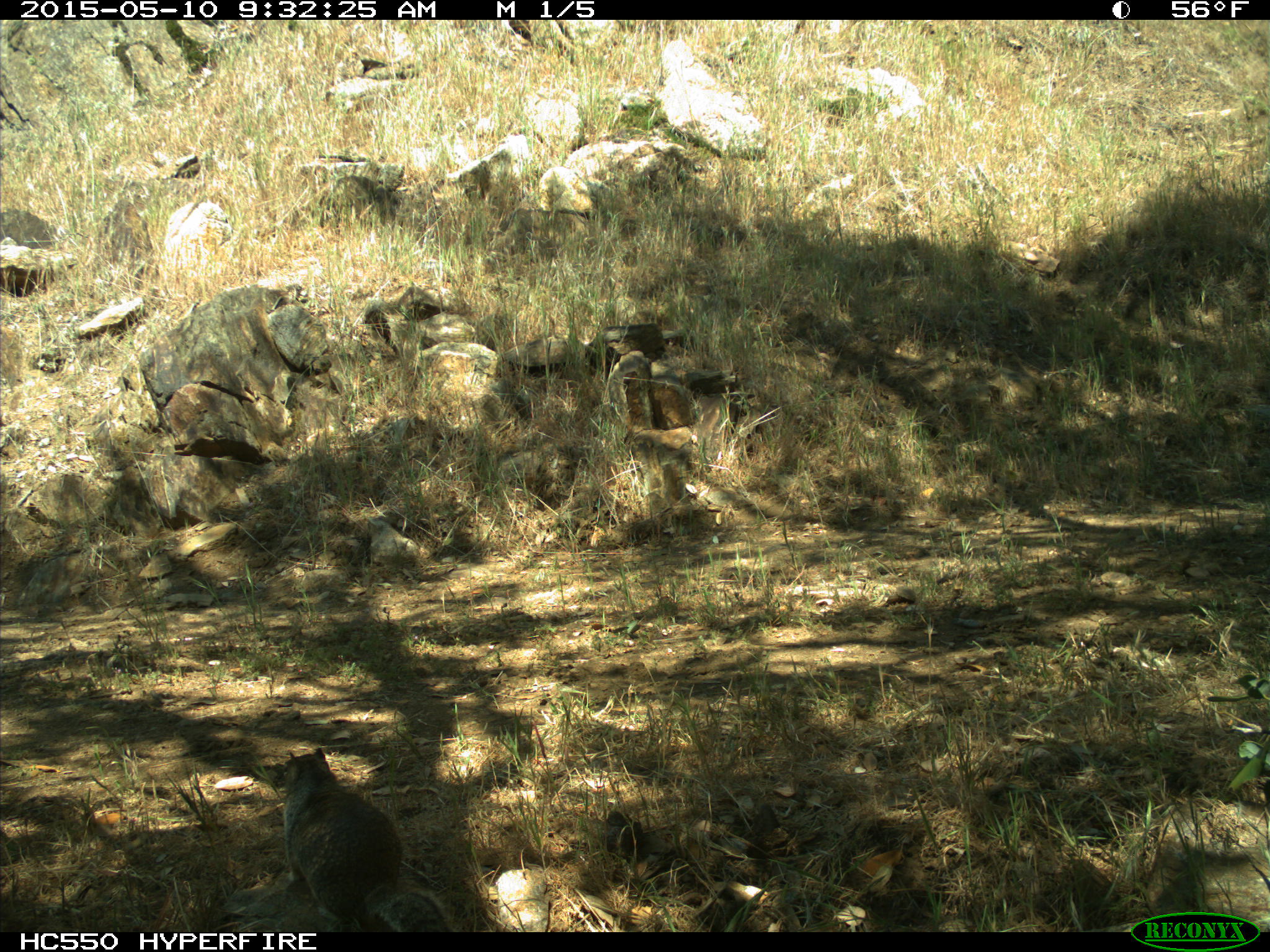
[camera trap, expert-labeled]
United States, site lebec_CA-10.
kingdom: Animalia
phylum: Chordata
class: Mammalia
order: Rodentia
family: Sciuridae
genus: Otospermophilus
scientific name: Otospermophilus beecheyi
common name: california ground squirrel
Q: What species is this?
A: Otospermophilus beecheyi (california ground squirrel).